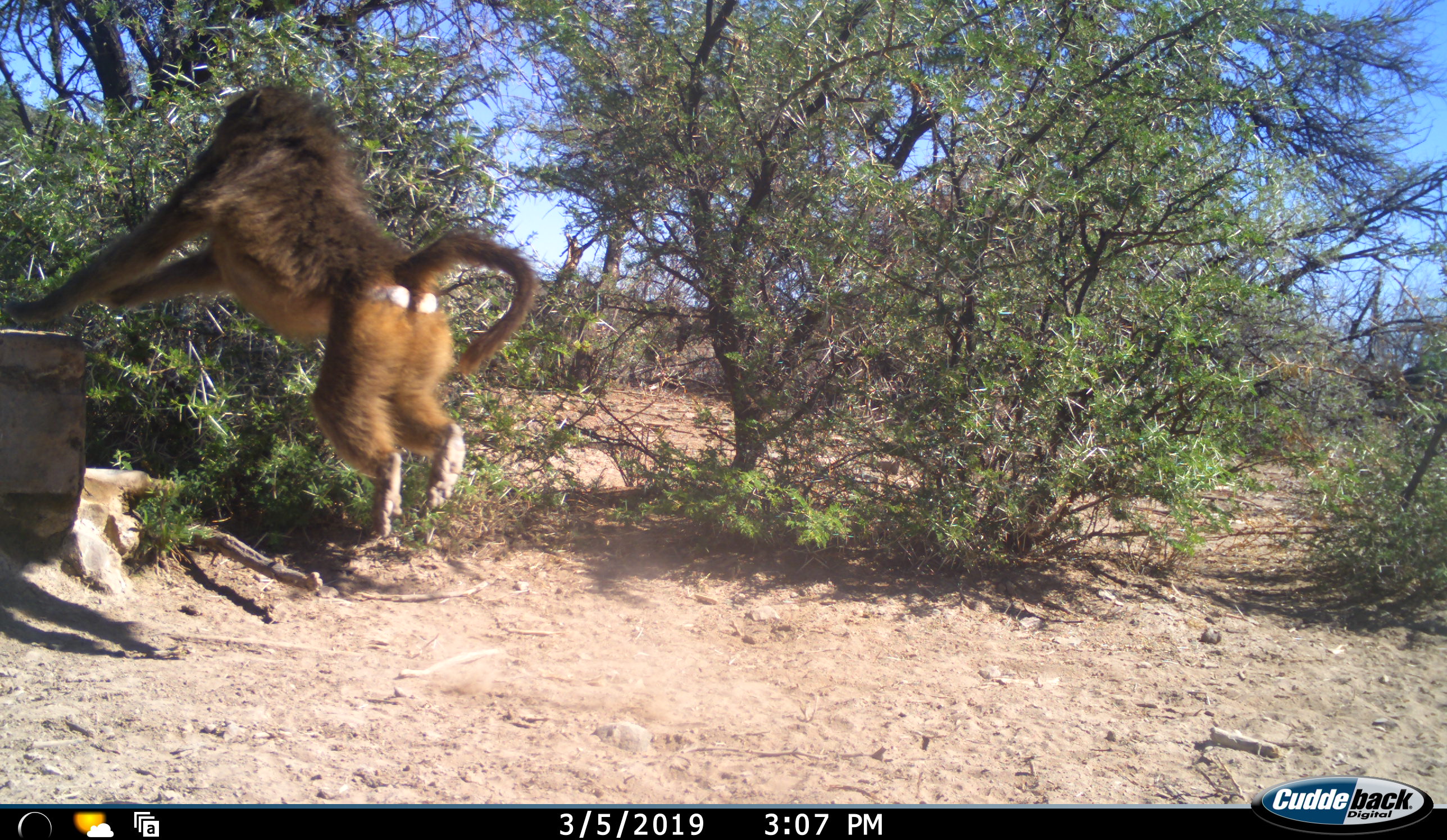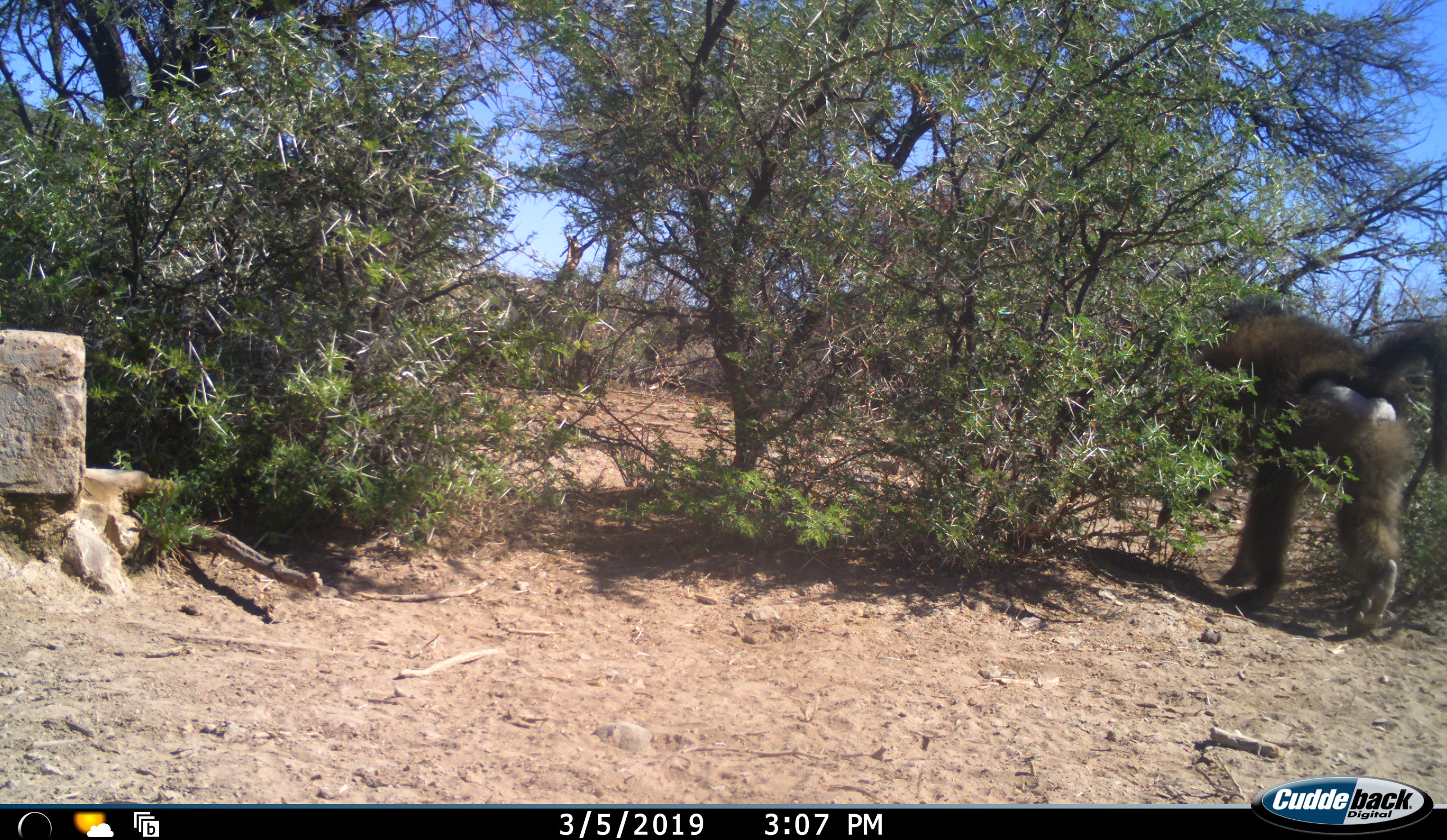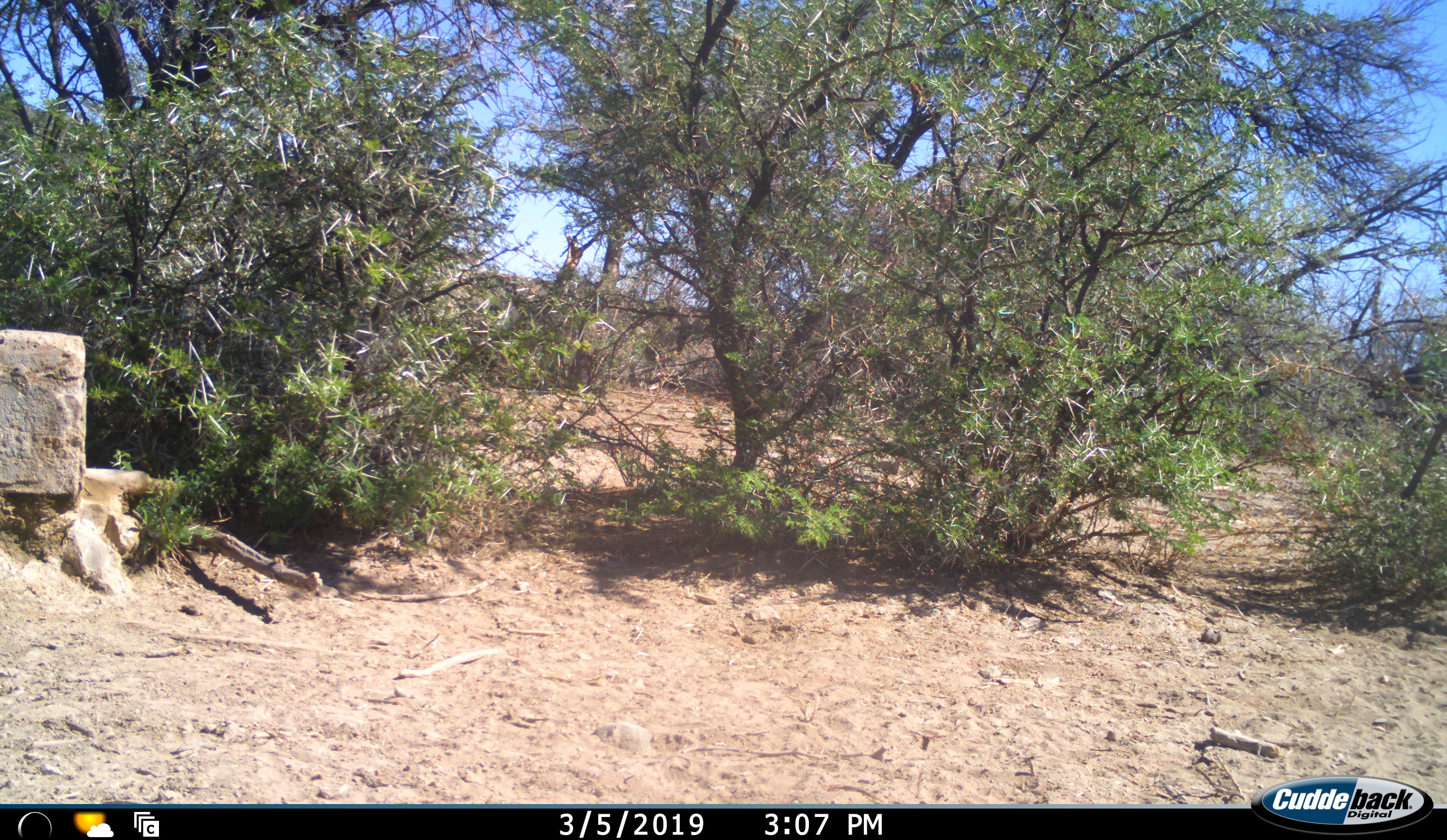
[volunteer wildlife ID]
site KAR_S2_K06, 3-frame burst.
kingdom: Animalia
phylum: Chordata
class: Mammalia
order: Primates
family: Cercopithecidae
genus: Papio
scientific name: Papio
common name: baboon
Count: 2.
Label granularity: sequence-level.